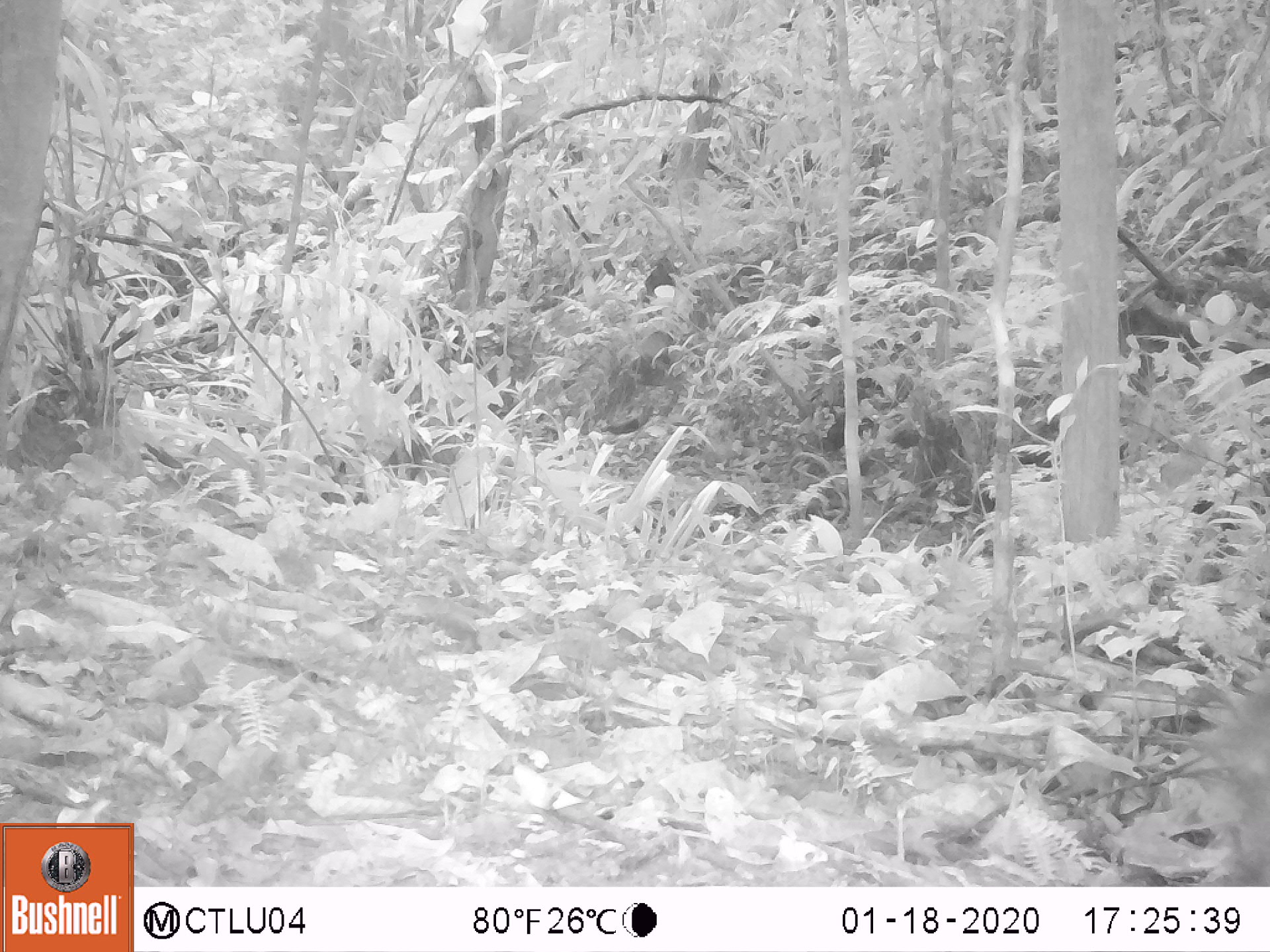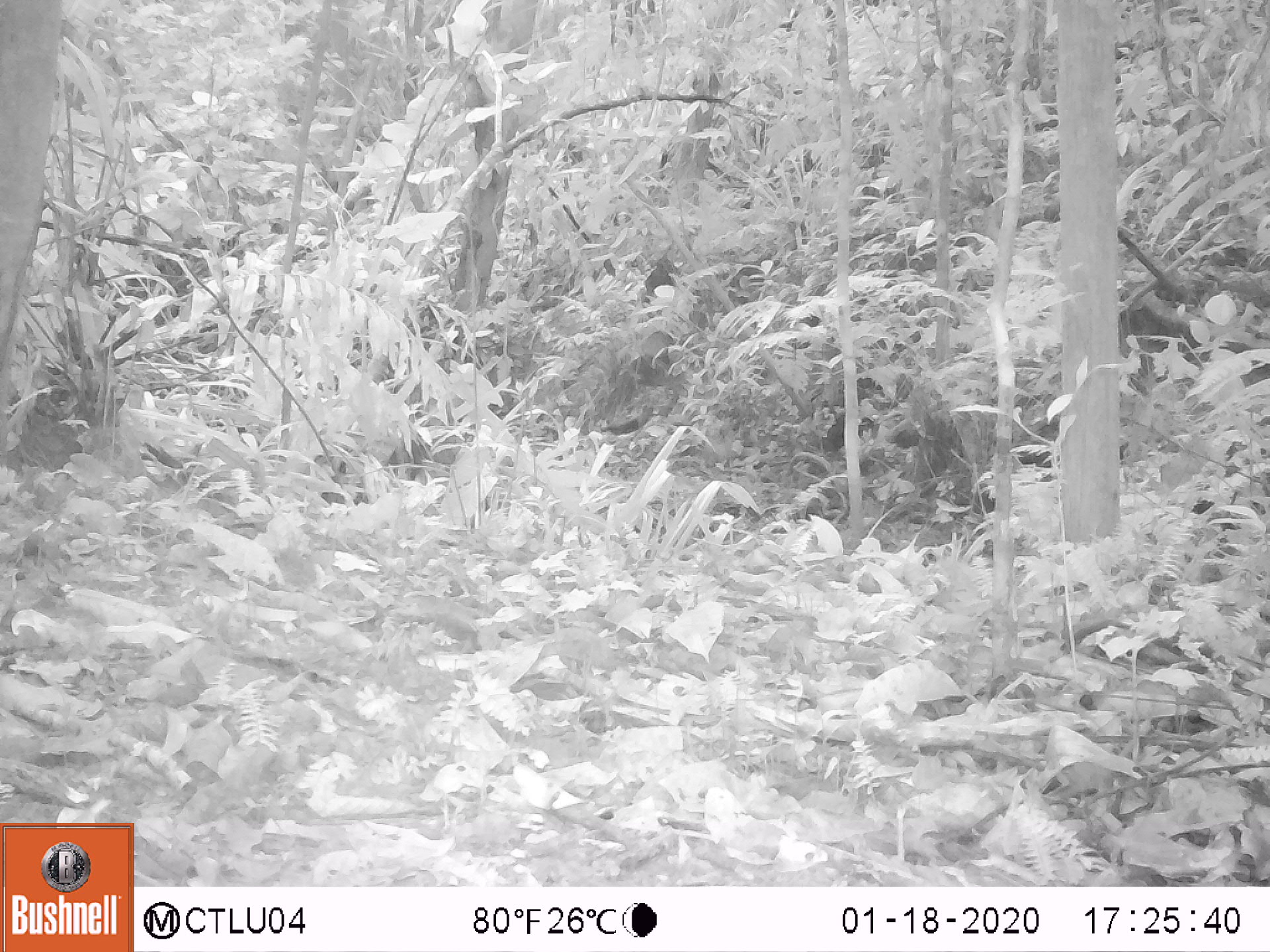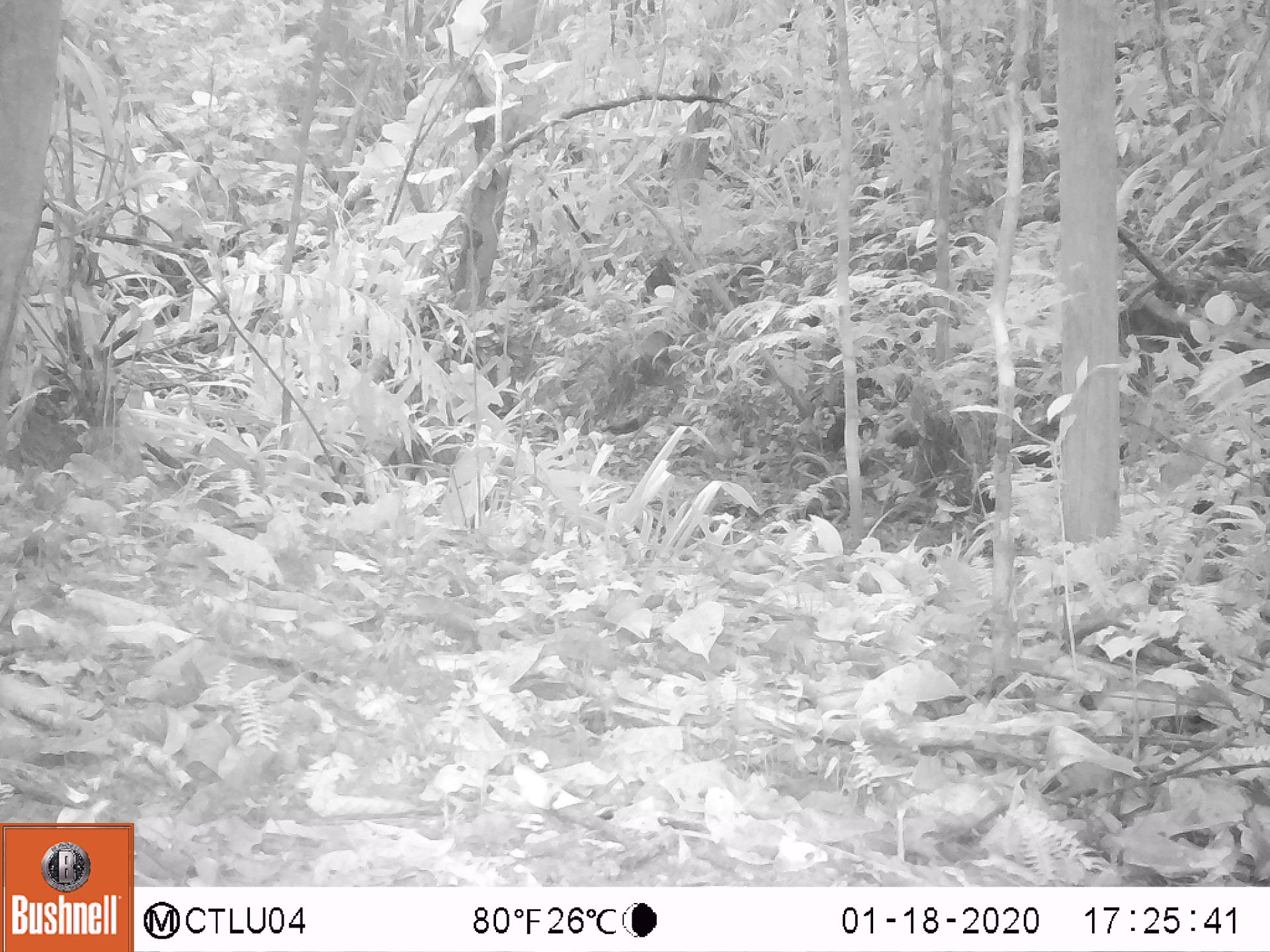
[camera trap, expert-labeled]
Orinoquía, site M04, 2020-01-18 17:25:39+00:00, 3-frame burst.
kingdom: Animalia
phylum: Chordata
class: Mammalia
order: Artiodactyla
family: Tayassuidae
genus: Pecari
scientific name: Pecari tajacu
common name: collared peccary